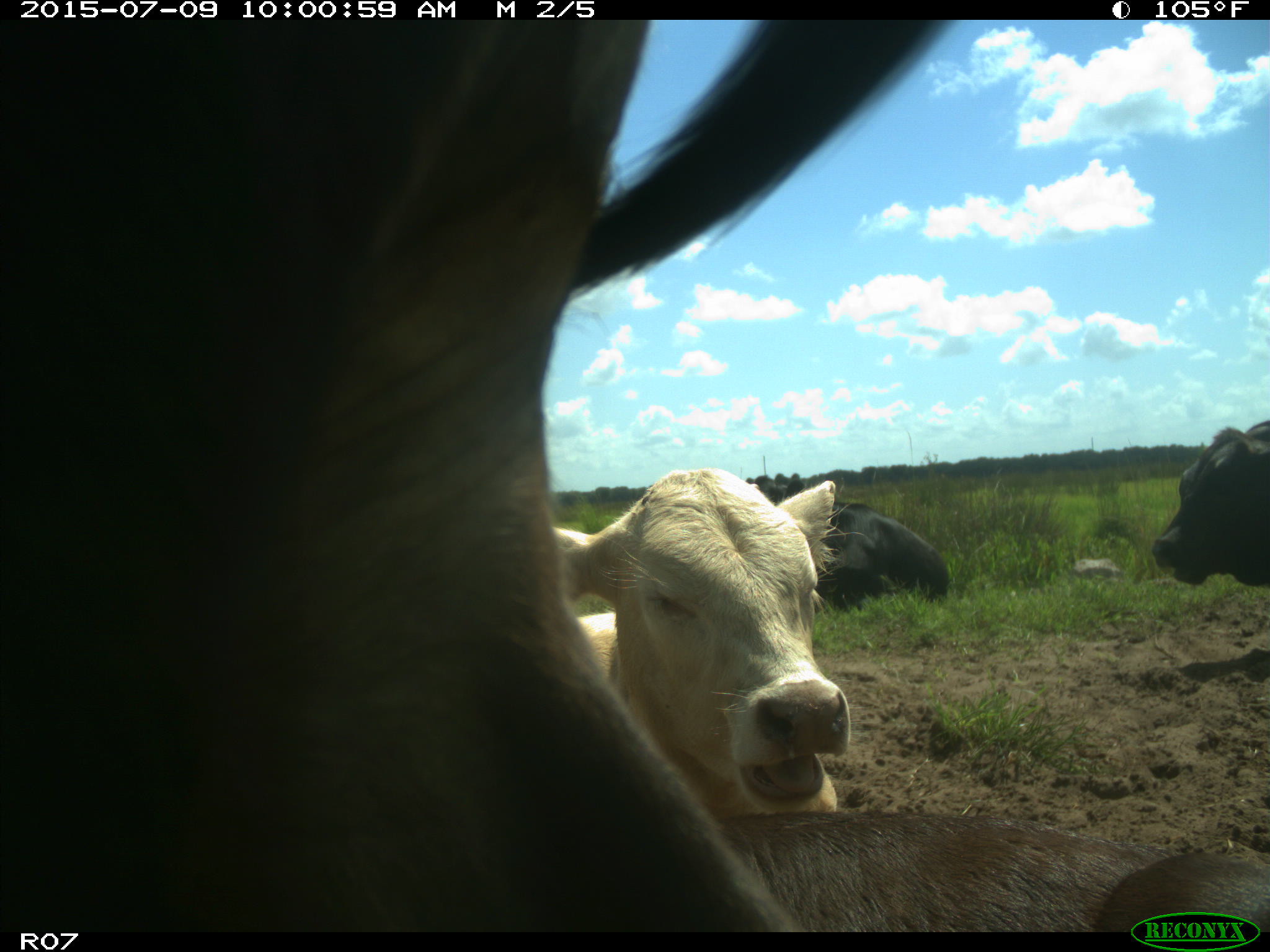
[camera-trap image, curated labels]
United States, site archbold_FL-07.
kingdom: Animalia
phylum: Chordata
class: Mammalia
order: Artiodactyla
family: Bovidae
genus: Bos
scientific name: Bos taurus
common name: domestic cow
Bos taurus (domestic cow).